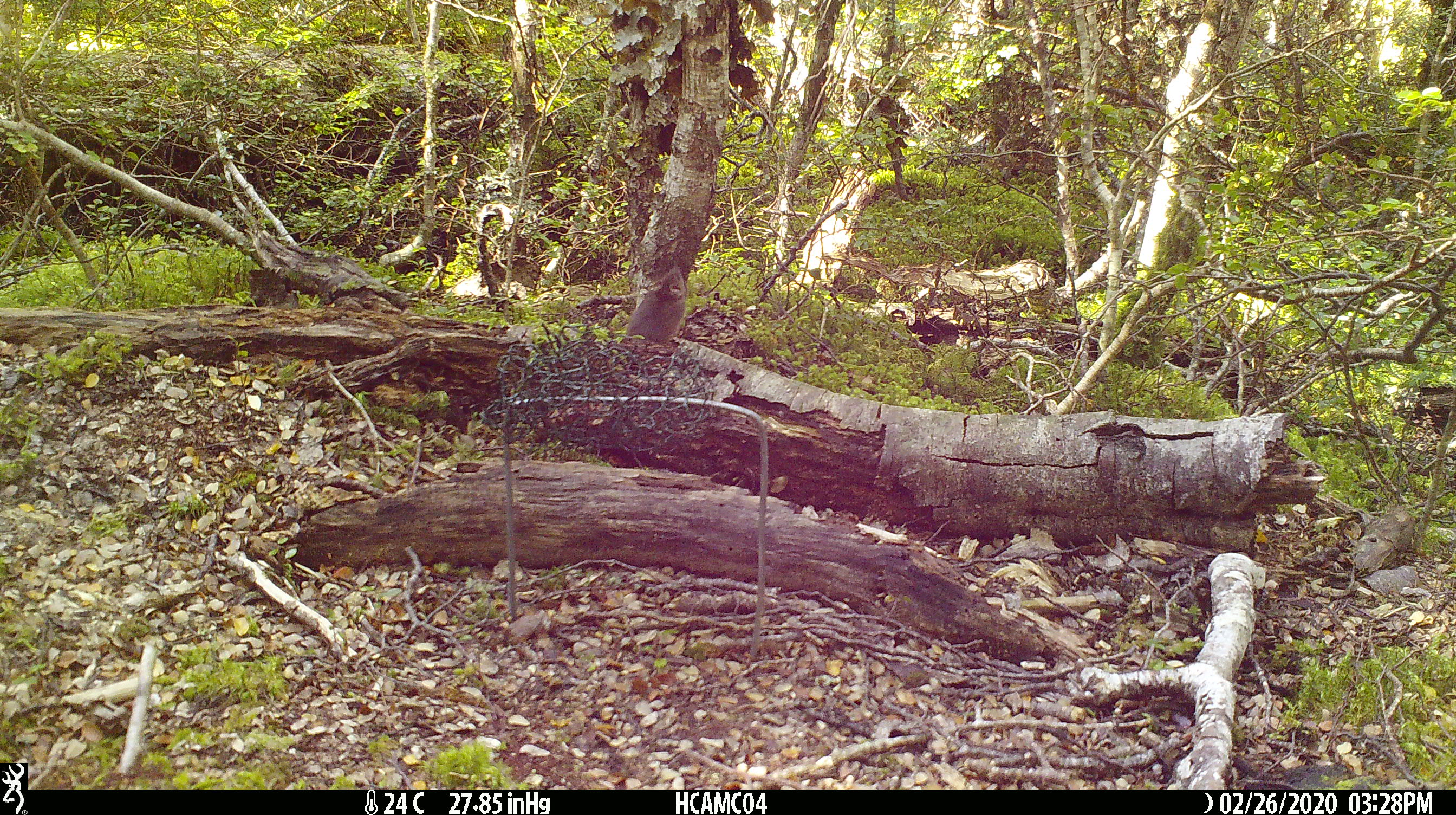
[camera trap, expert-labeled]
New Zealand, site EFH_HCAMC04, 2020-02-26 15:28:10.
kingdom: Animalia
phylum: Chordata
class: Mammalia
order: Rodentia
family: Muridae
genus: Mus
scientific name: Mus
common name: mouse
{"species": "mouse (Mus)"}